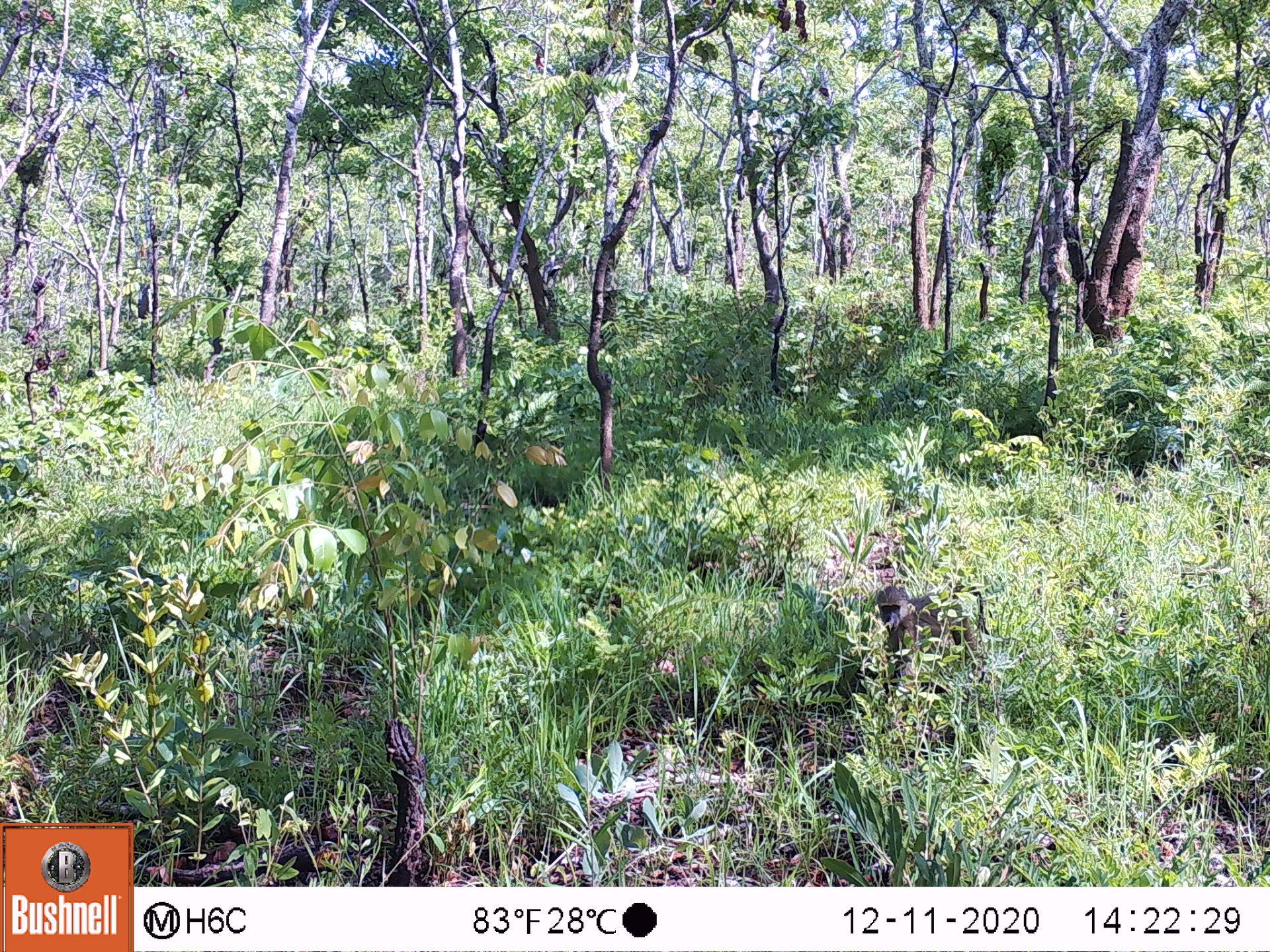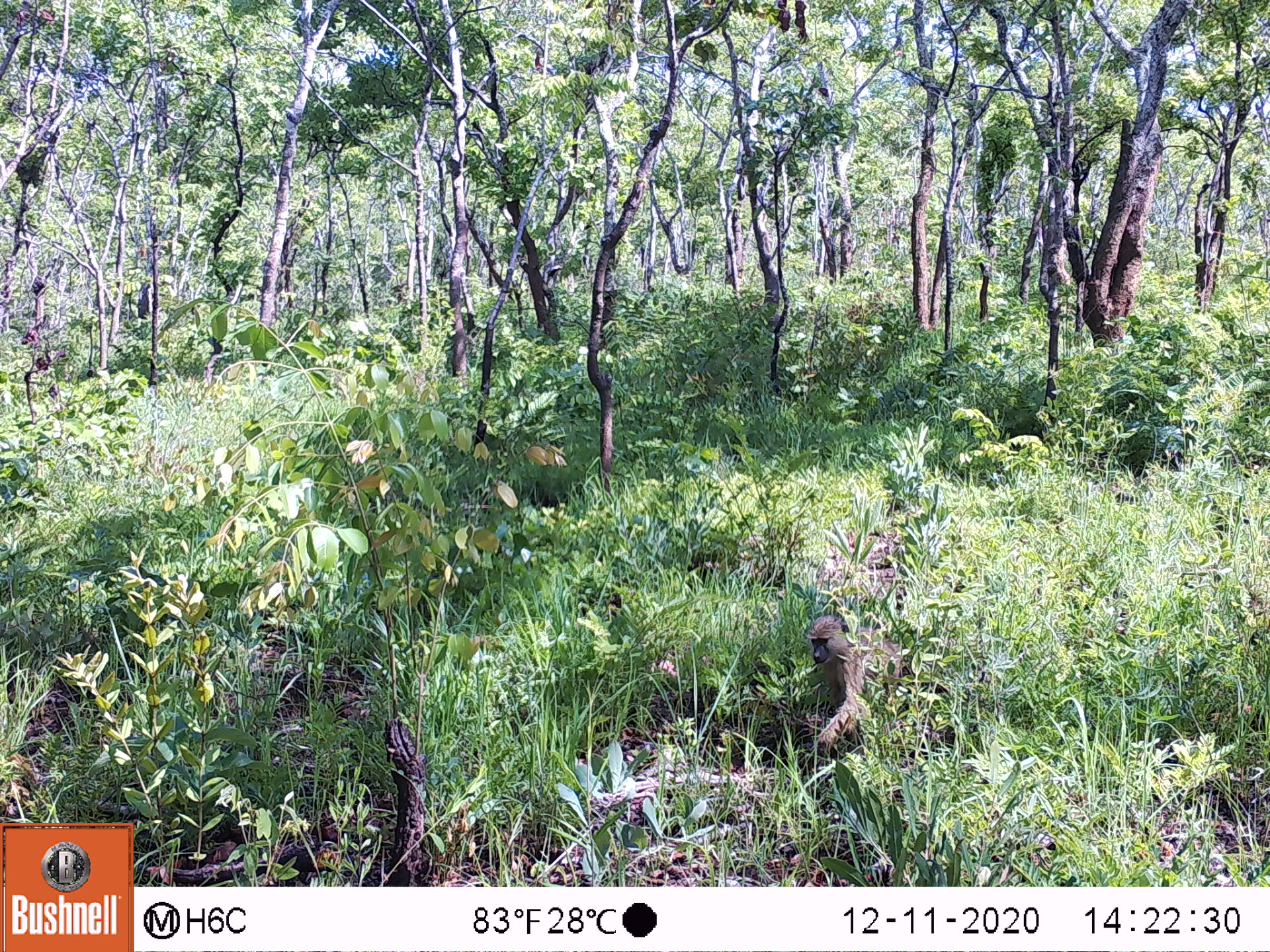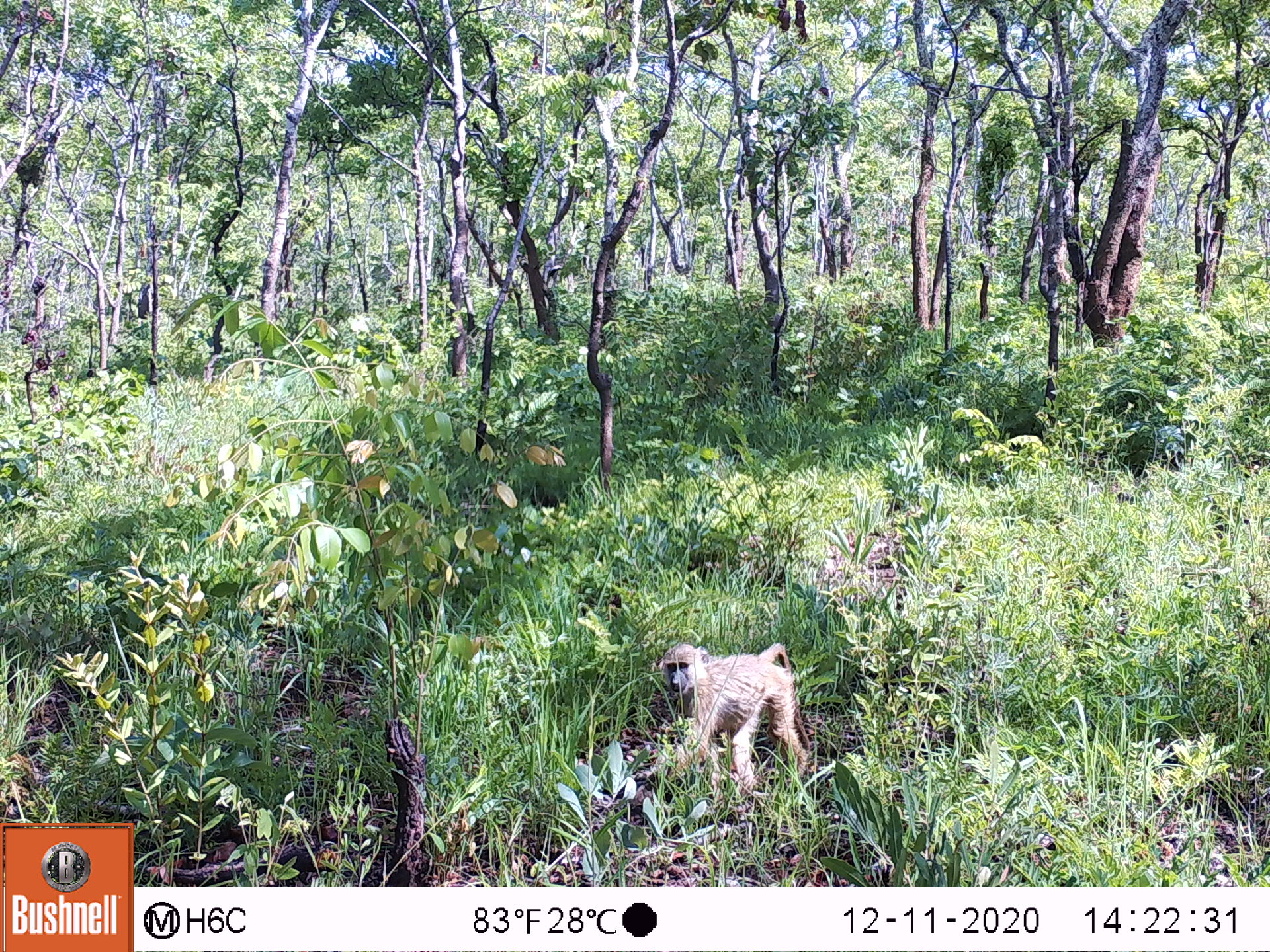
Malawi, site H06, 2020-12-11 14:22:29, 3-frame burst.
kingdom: Animalia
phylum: Chordata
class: Mammalia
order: Primates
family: Cercopithecidae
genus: Papio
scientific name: Papio cynocephalus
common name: yellow baboon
Yellow baboon (Papio cynocephalus), count 1.